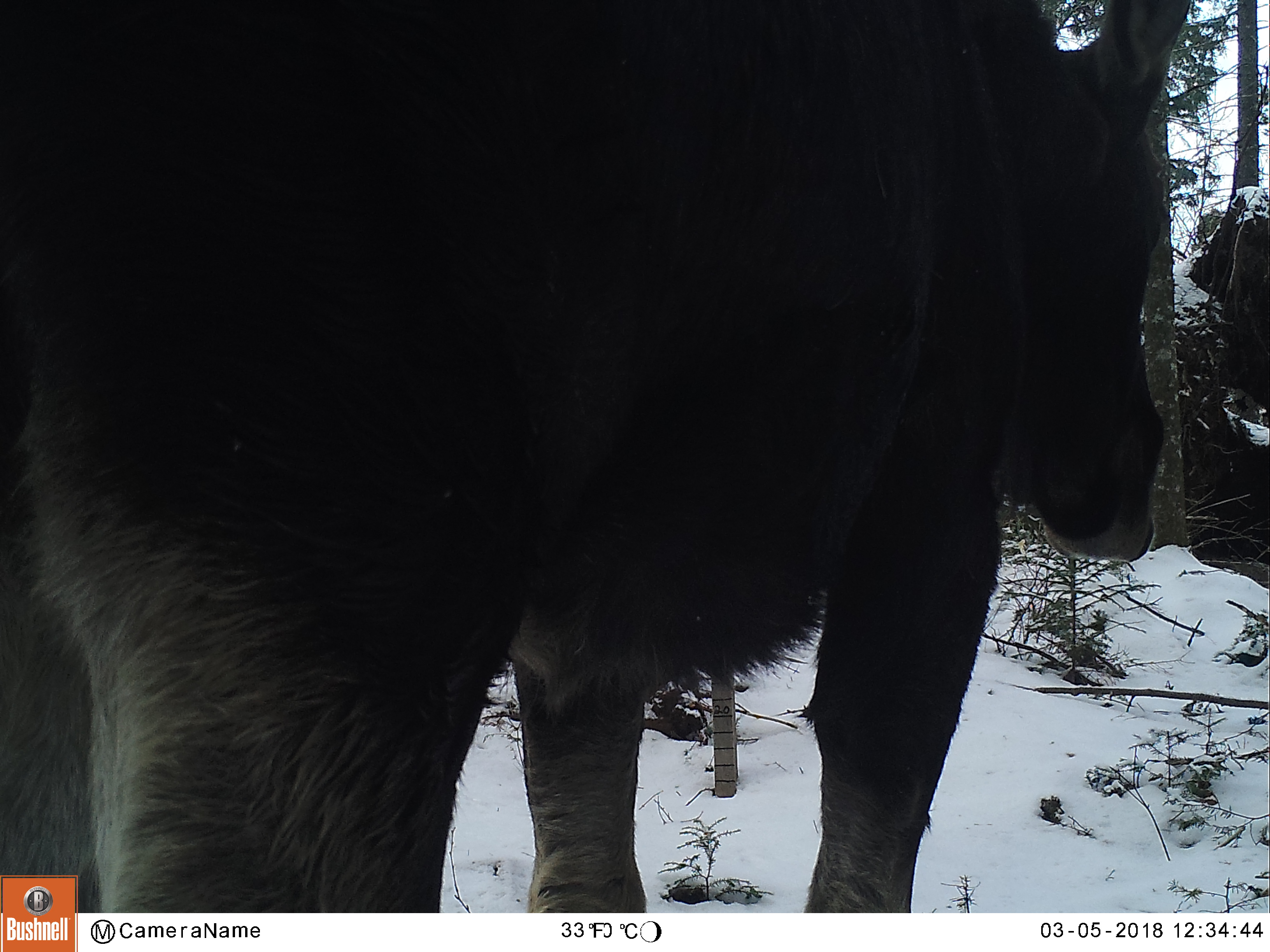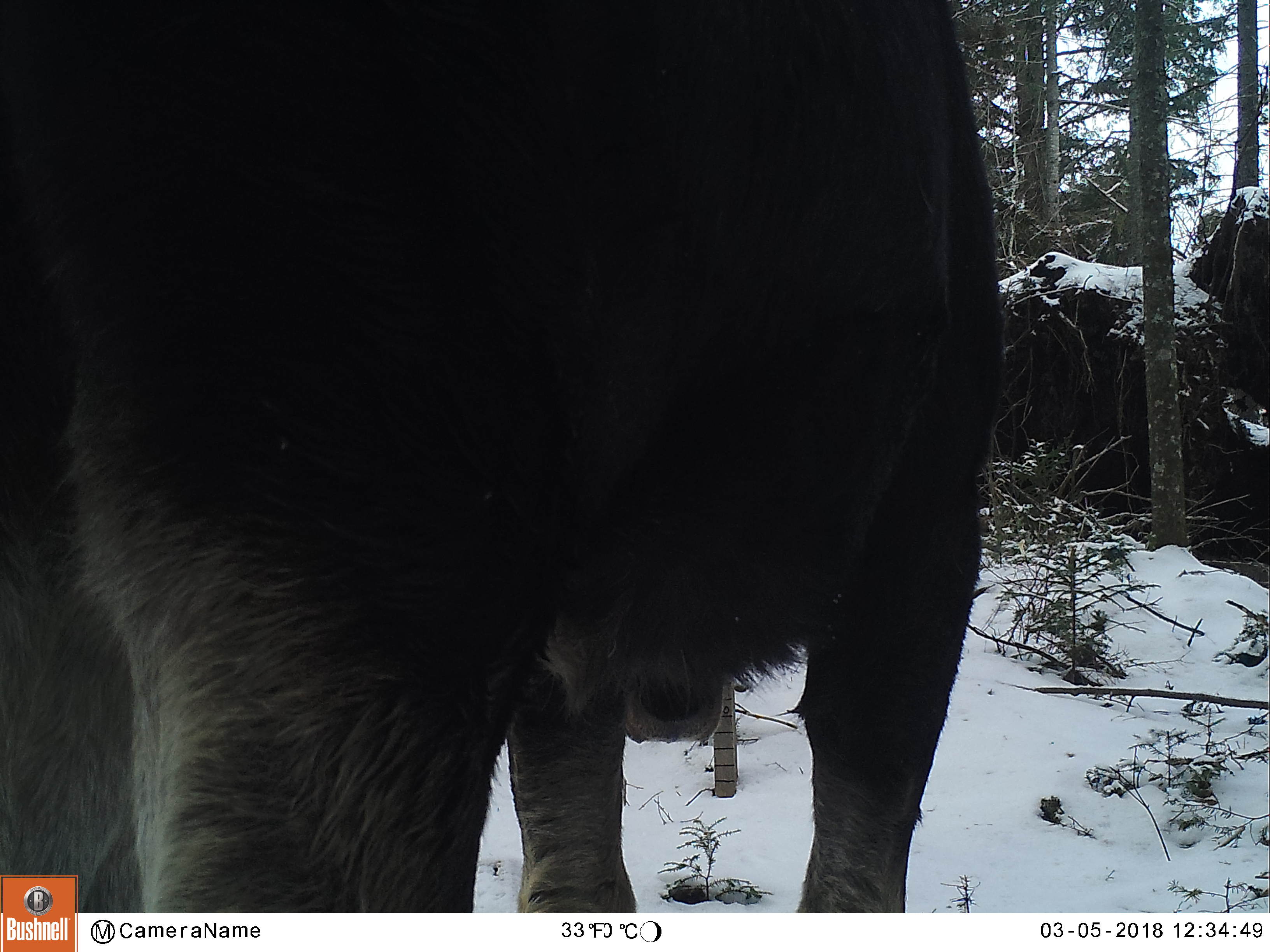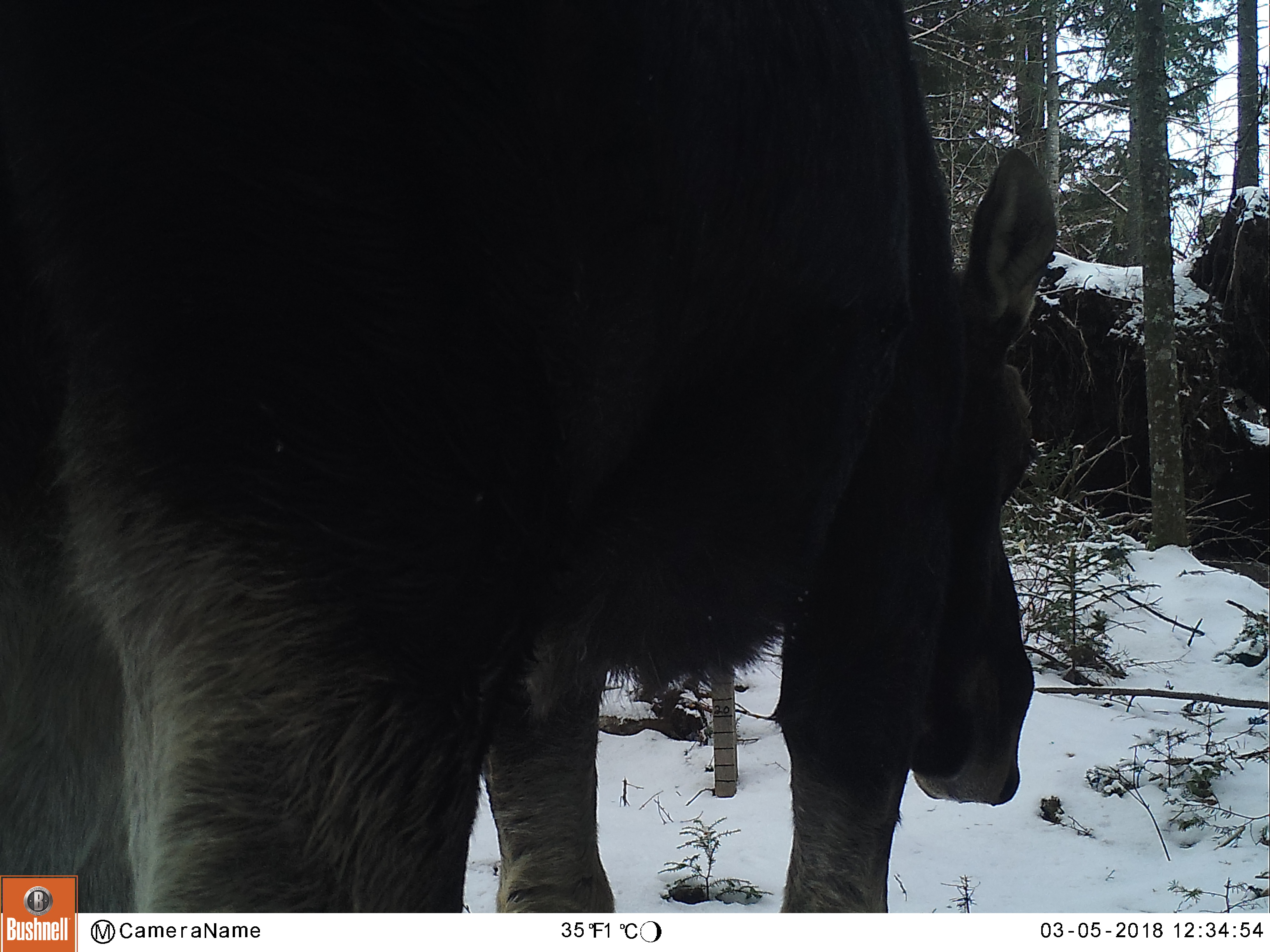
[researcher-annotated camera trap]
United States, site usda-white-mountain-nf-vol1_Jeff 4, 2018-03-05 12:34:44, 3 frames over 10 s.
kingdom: Animalia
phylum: Chordata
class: Mammalia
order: Artiodactyla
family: Cervidae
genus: Alces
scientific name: Alces alces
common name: moose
Moose (Alces alces).